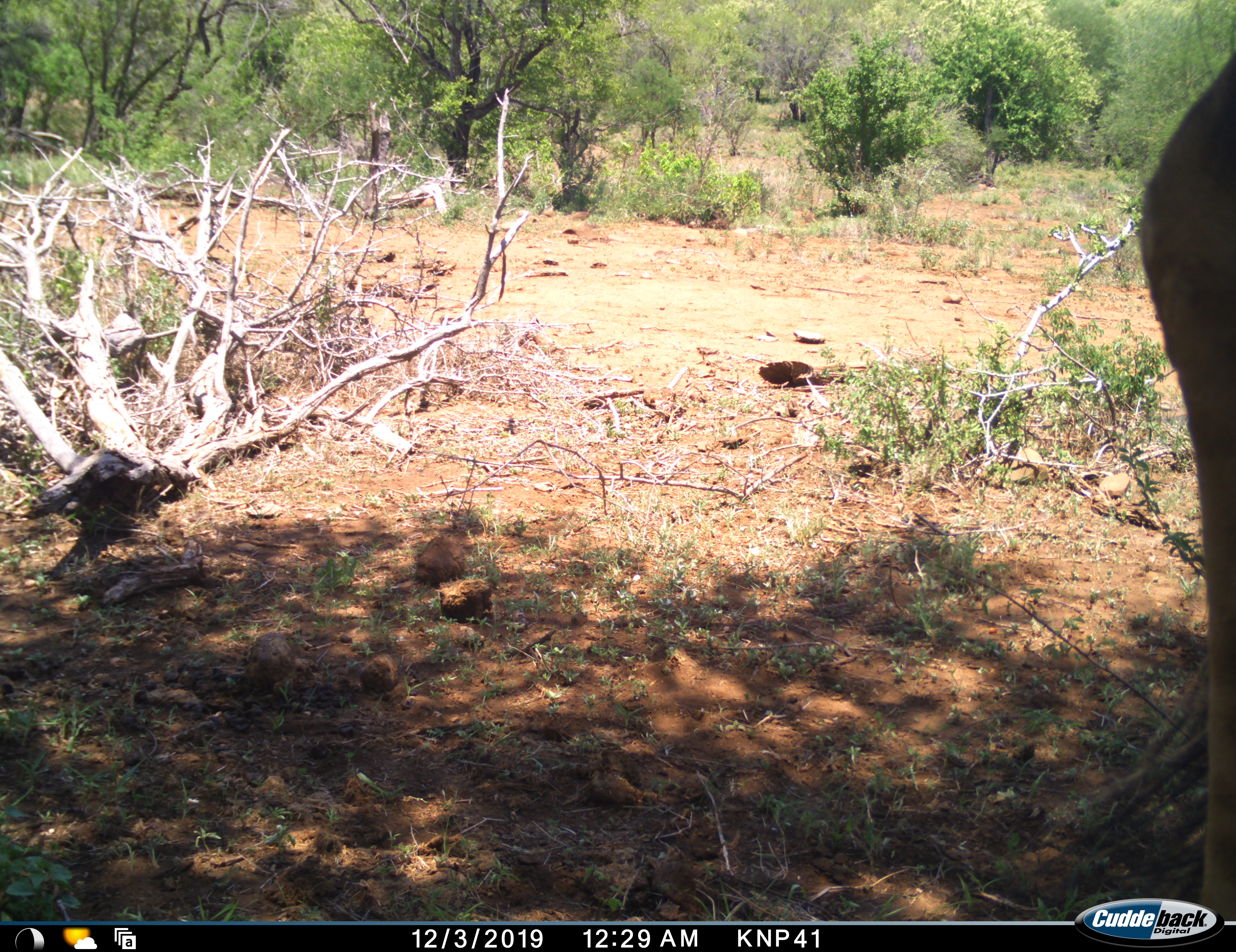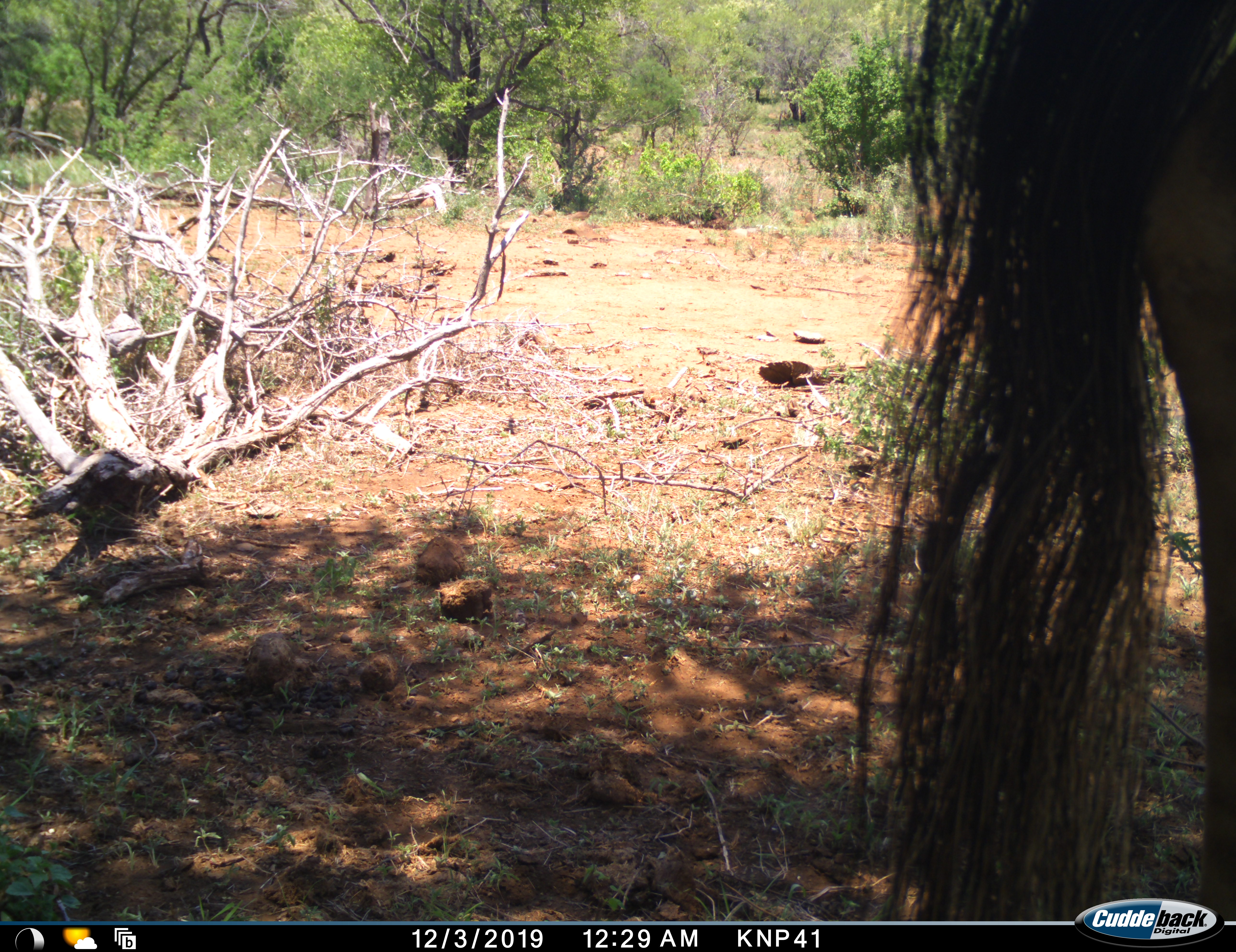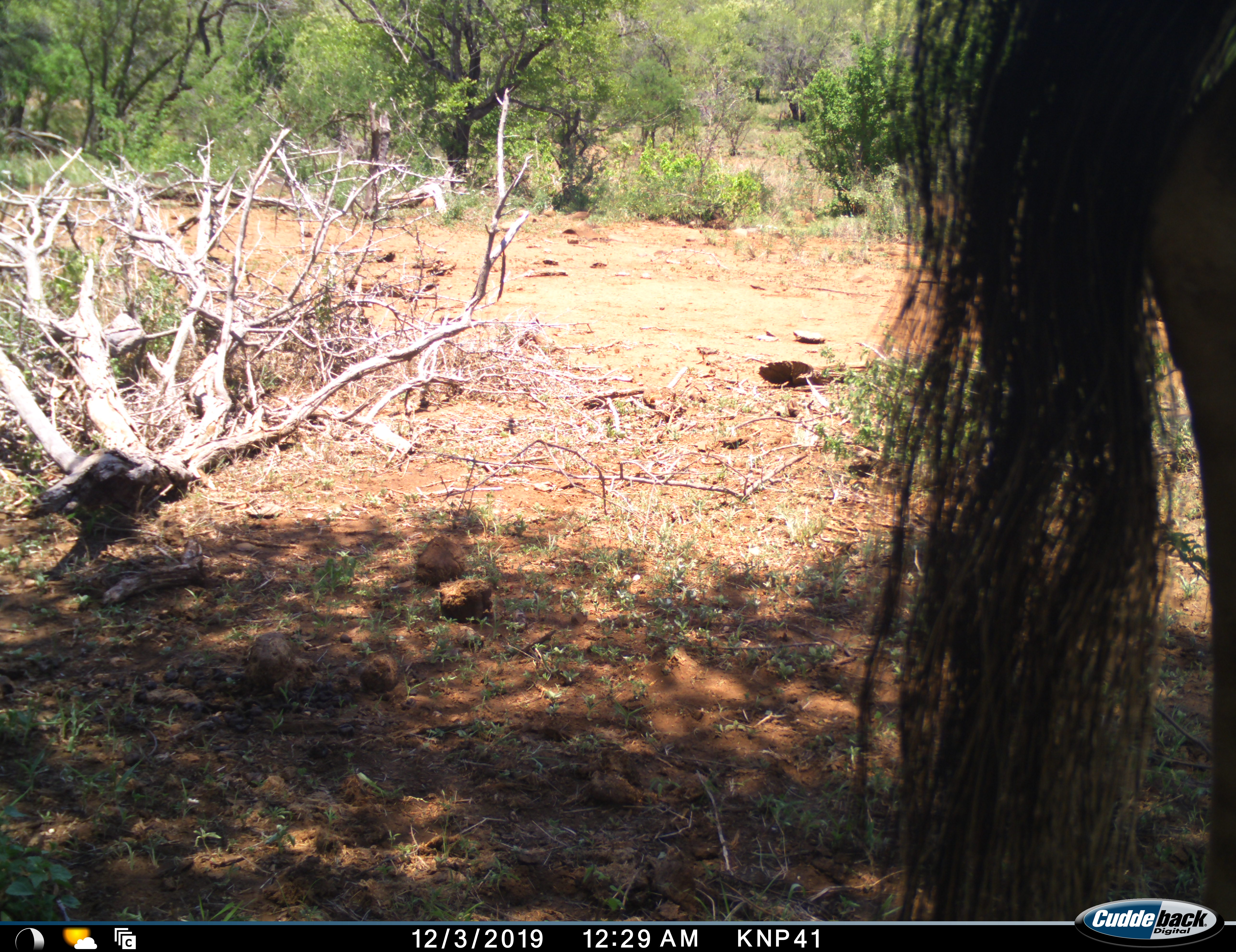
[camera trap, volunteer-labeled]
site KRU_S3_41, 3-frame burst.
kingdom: Animalia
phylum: Chordata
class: Mammalia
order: Artiodactyla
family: Bovidae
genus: Connochaetes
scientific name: Connochaetes taurinus taurinus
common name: blue wildebeest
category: wildebeestblue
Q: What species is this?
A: Wildebeestblue (blue wildebeest) (Connochaetes taurinus taurinus).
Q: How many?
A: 1.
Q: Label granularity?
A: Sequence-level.